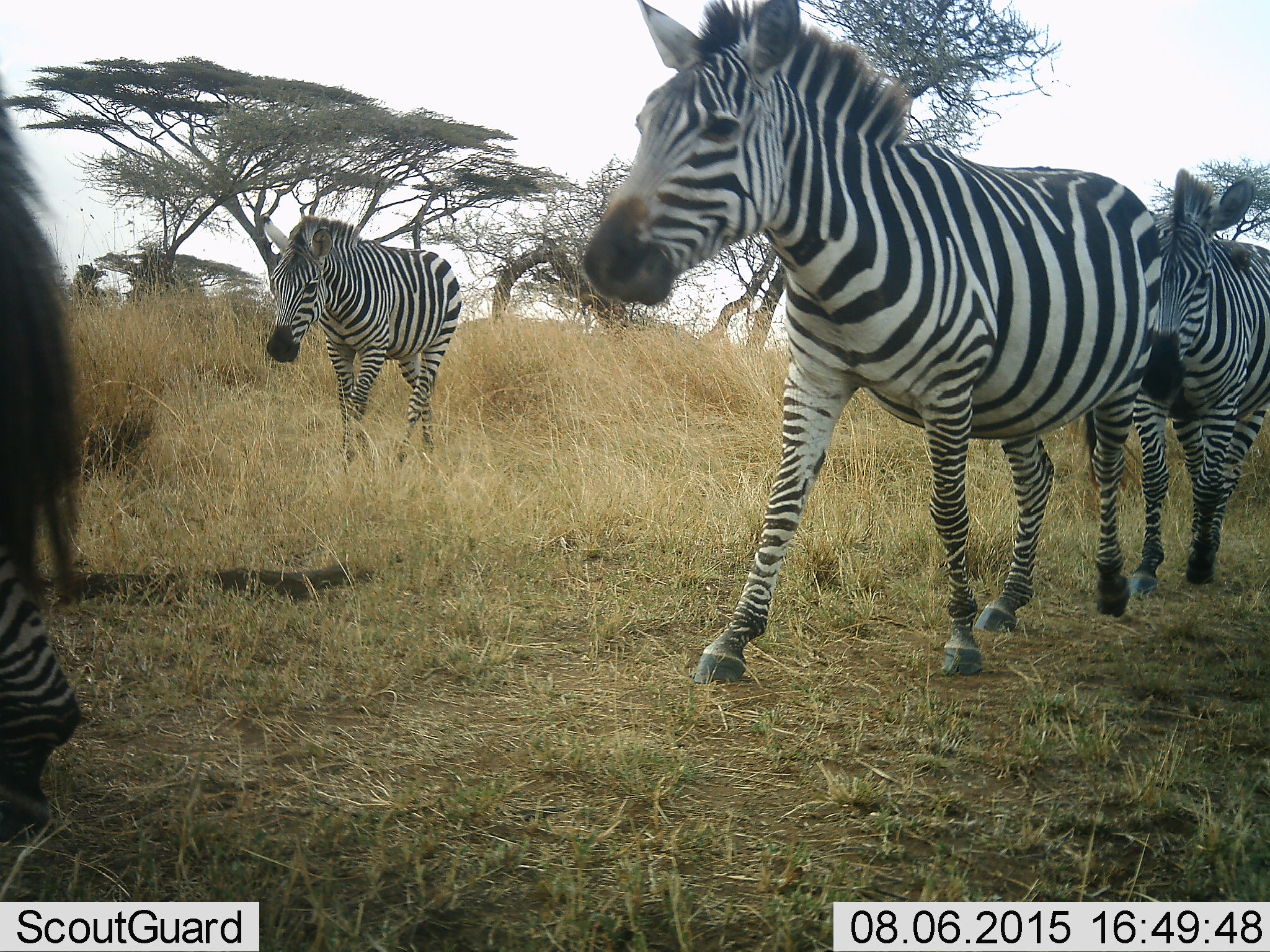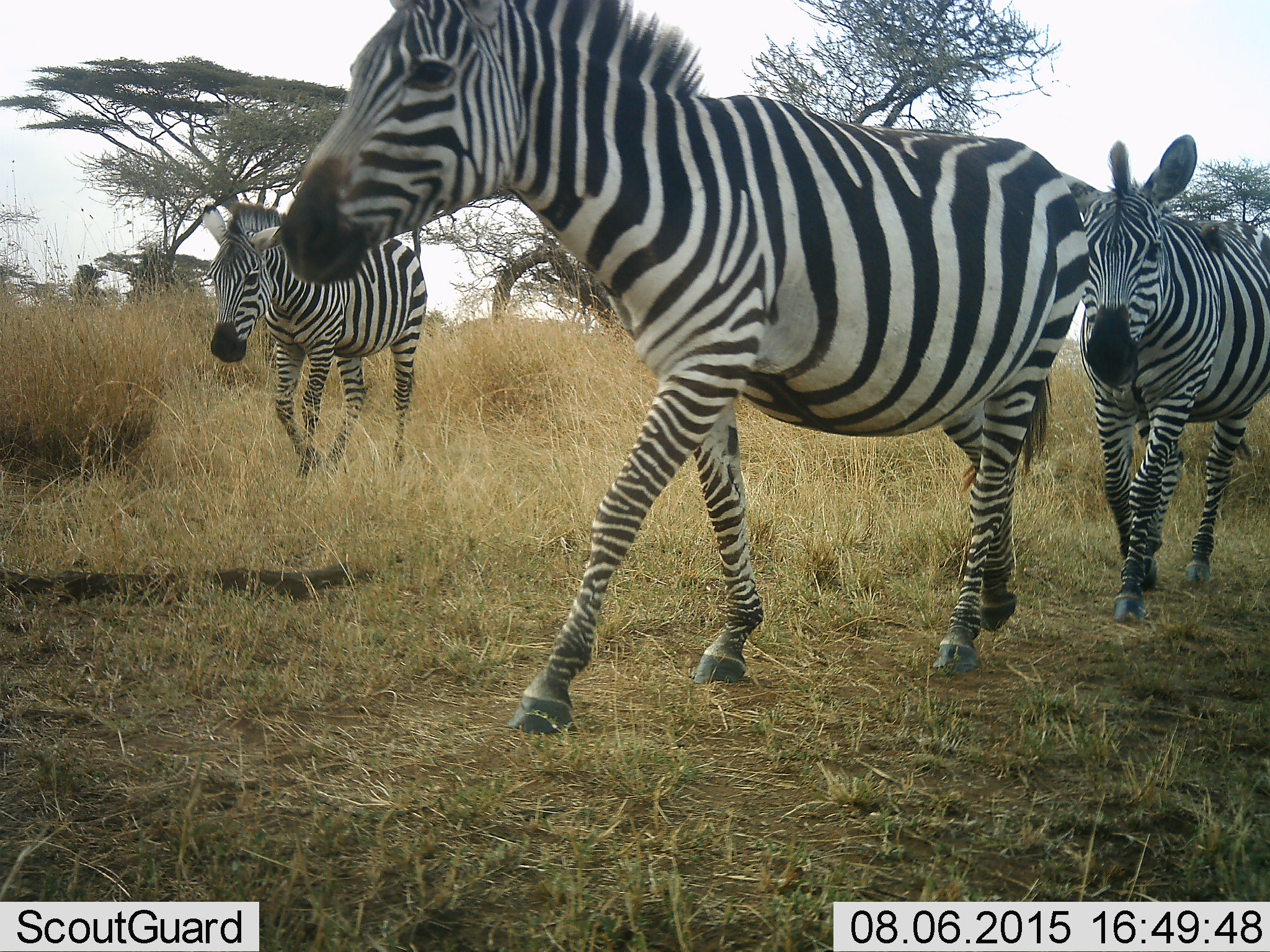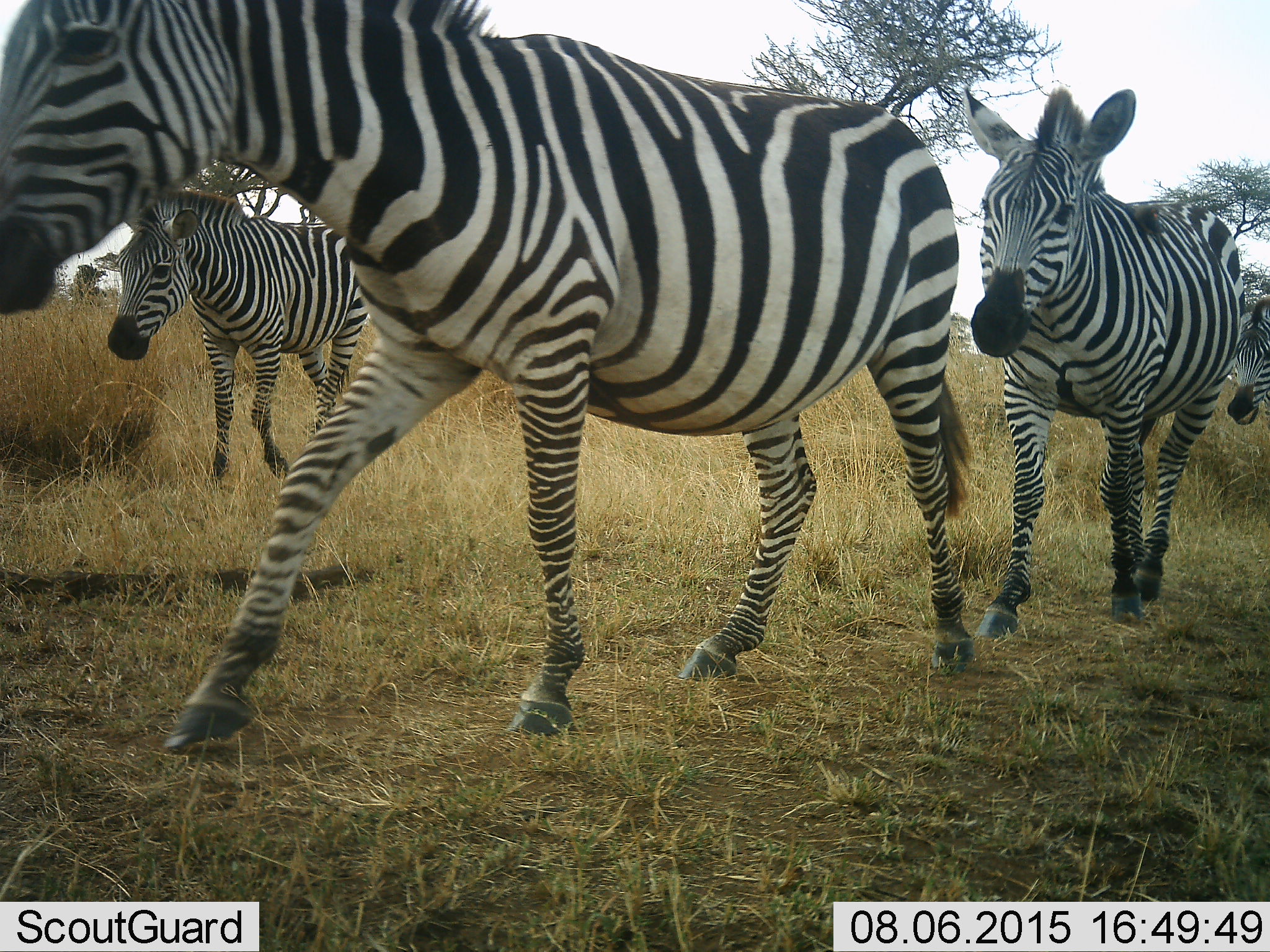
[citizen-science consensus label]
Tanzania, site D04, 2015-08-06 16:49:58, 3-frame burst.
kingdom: Animalia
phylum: Chordata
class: Mammalia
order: Perissodactyla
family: Equidae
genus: Equus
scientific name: Equus quagga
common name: plains zebra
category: zebra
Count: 5.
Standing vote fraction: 13%.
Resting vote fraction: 0%.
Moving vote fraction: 93%.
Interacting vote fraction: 0%.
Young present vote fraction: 7%.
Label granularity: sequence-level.